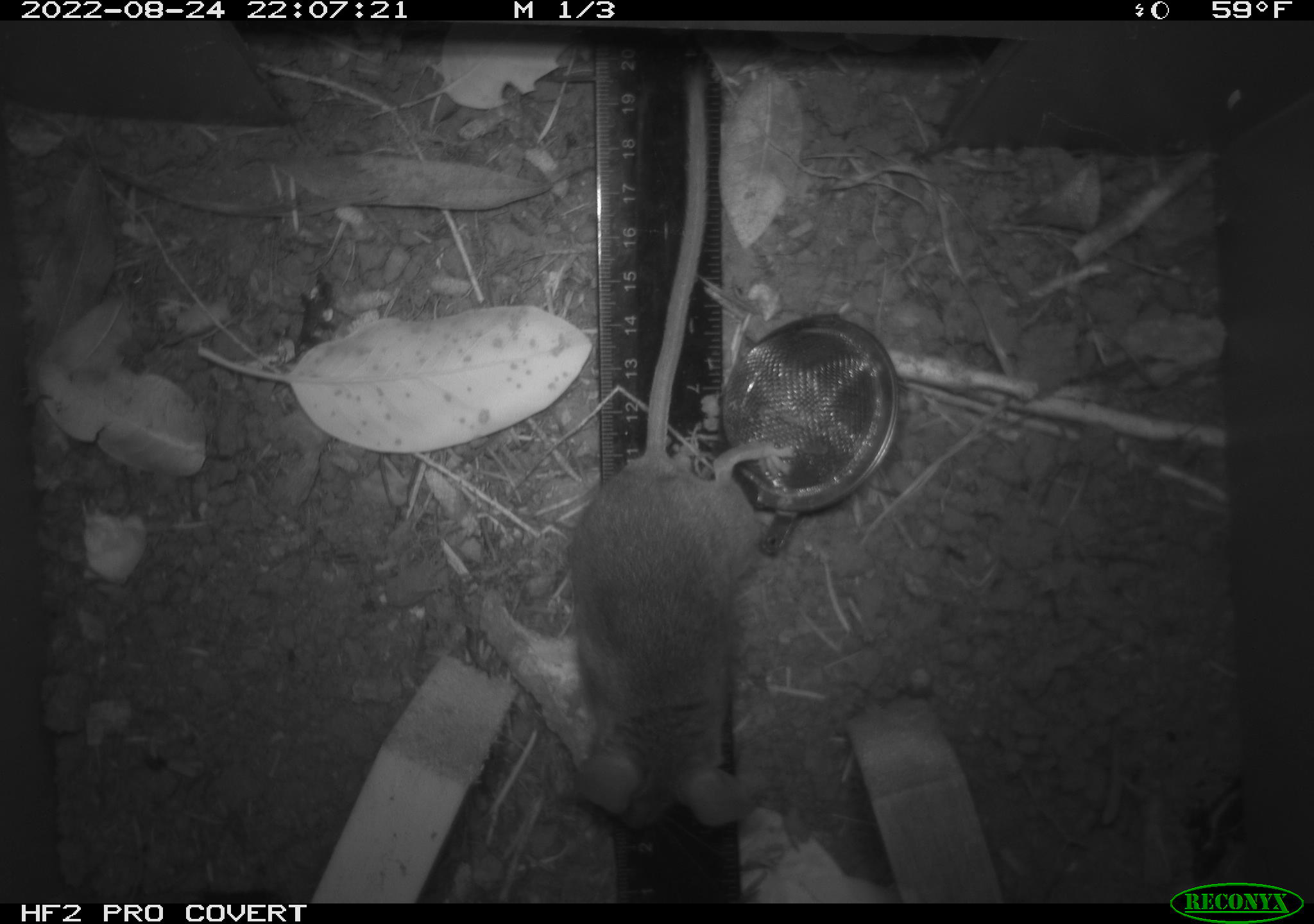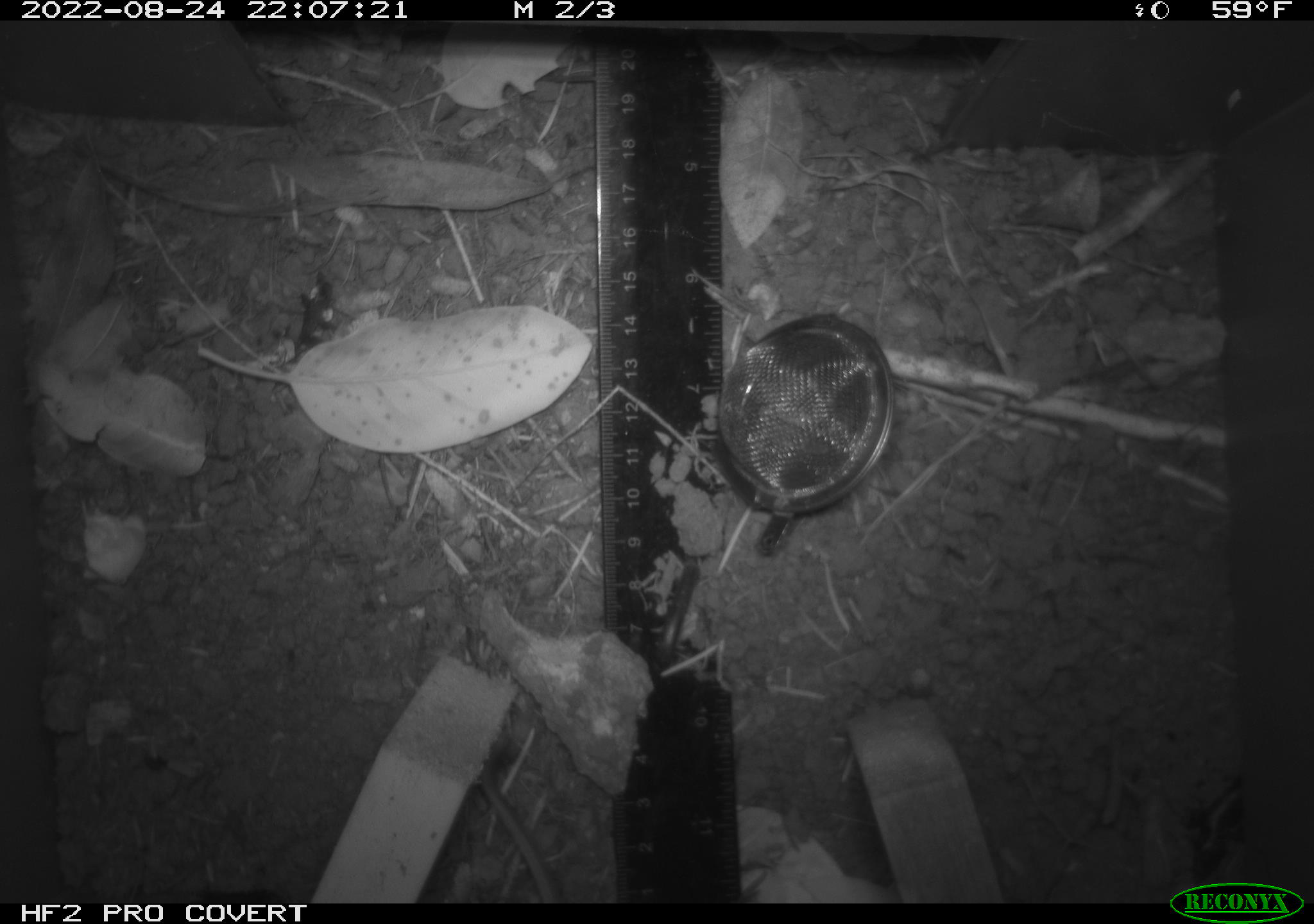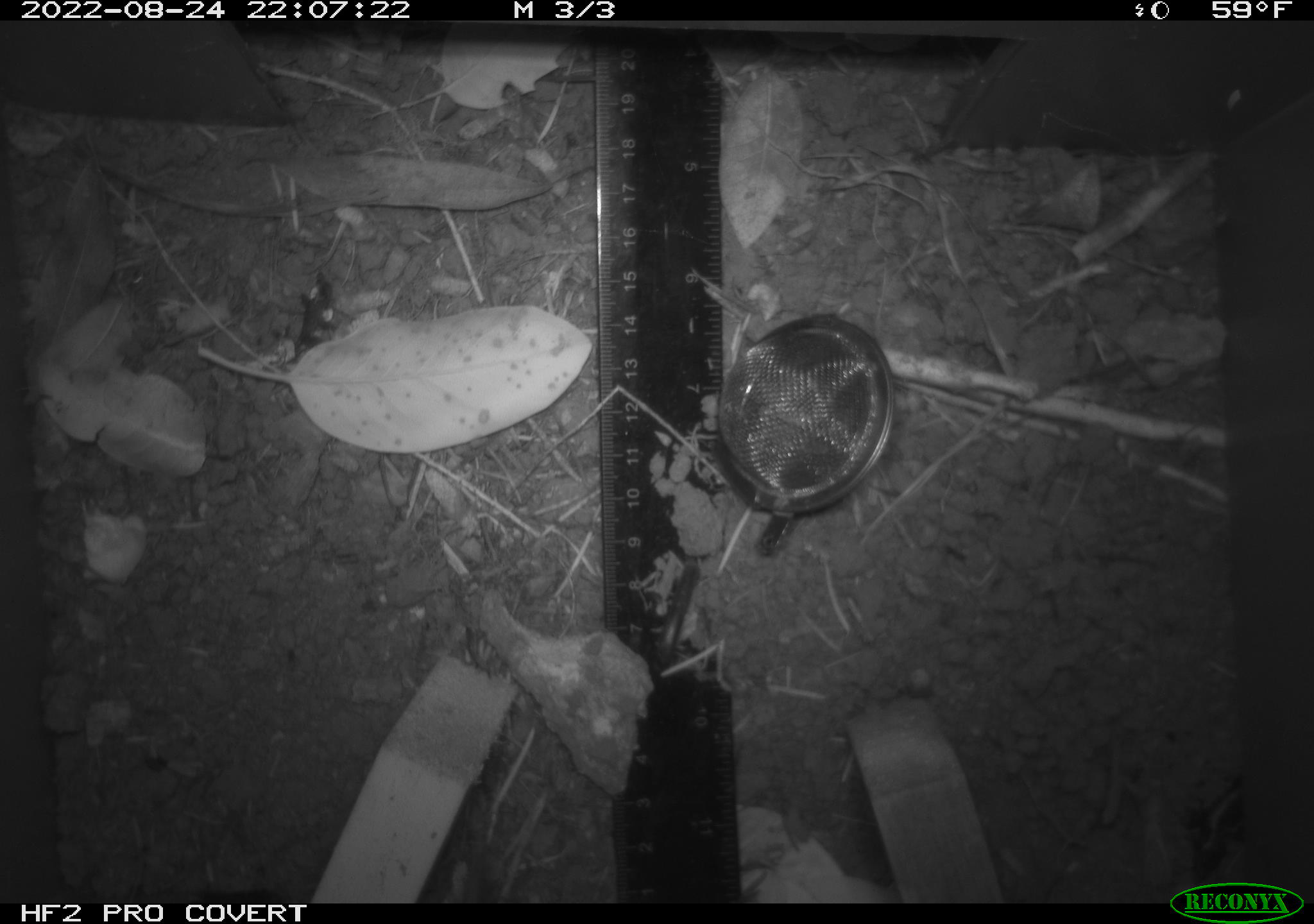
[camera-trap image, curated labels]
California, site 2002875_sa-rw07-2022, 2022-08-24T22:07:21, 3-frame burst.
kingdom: Animalia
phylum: Chordata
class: Mammalia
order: Rodentia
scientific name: Rodentia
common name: mouse species